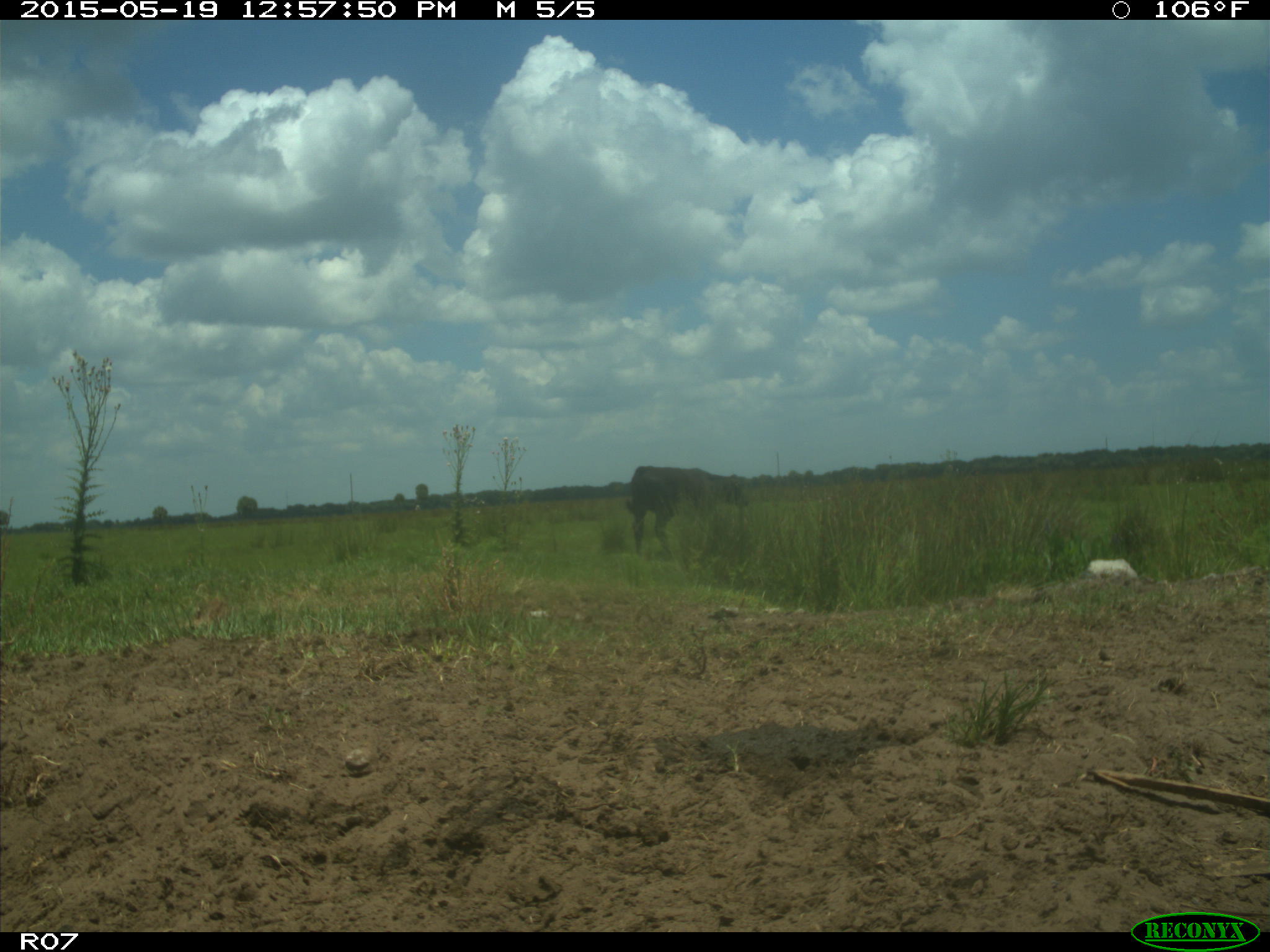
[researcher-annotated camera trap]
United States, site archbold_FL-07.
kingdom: Animalia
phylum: Chordata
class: Mammalia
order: Artiodactyla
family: Bovidae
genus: Bos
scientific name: Bos taurus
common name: domestic cow